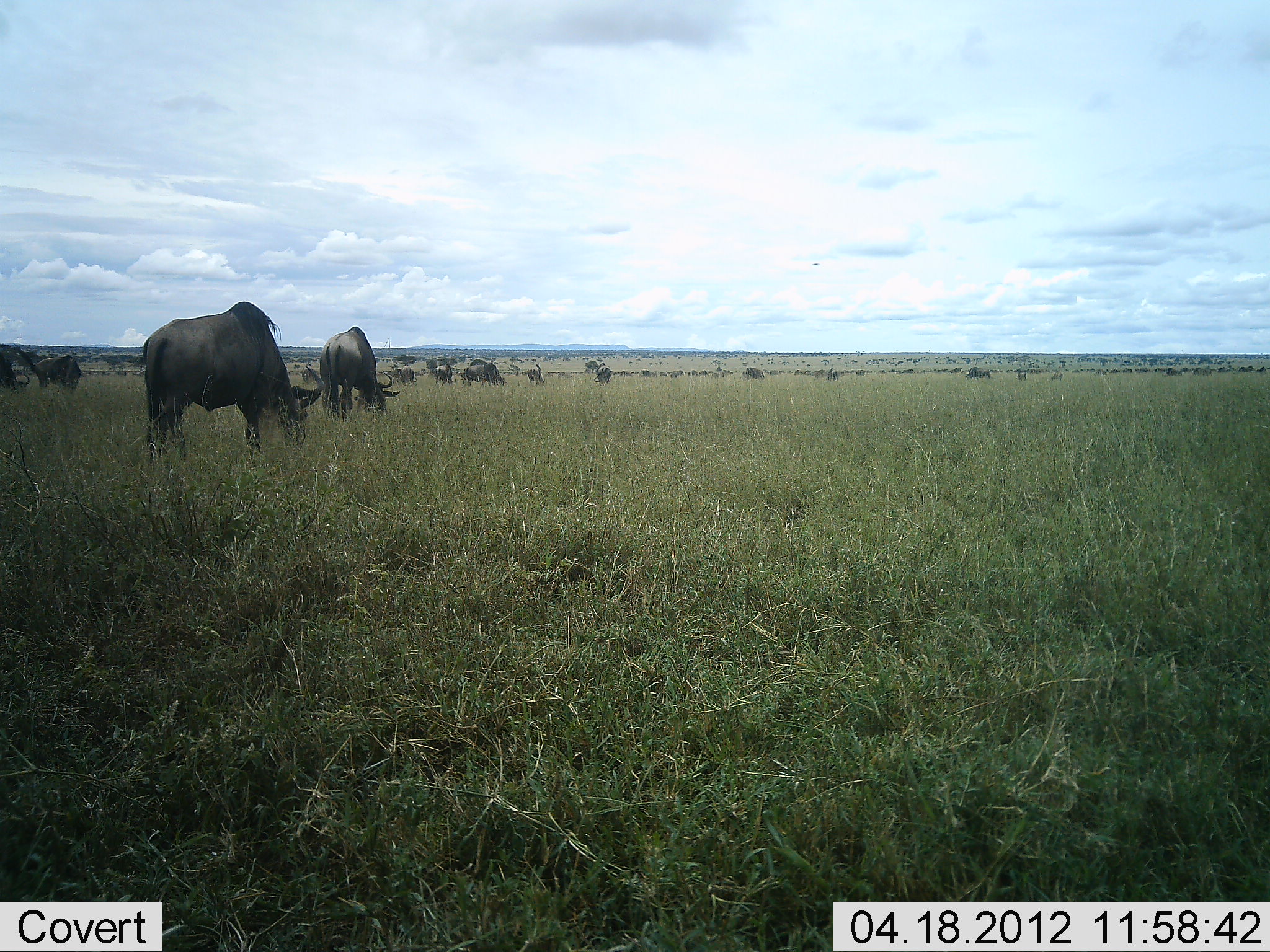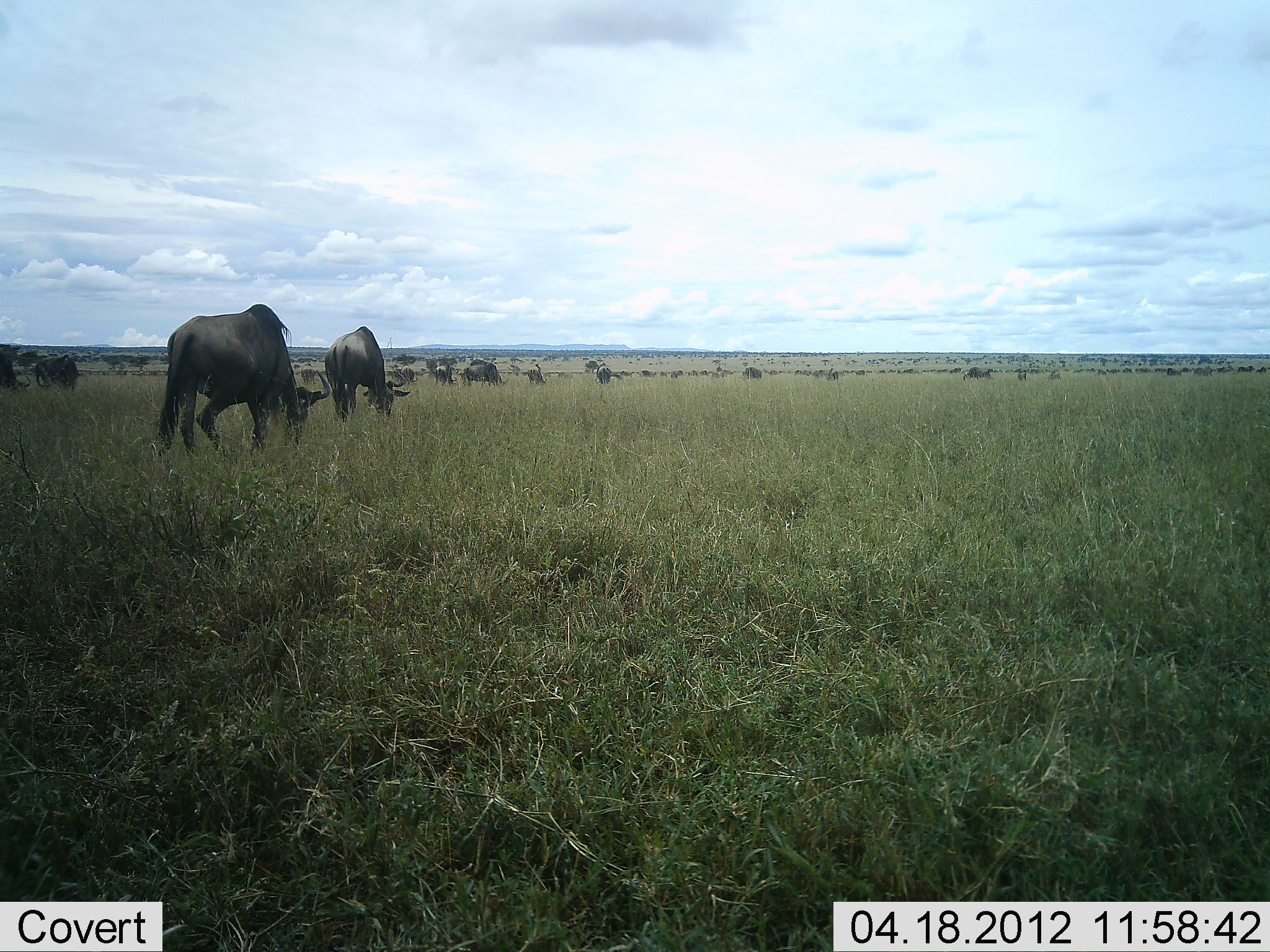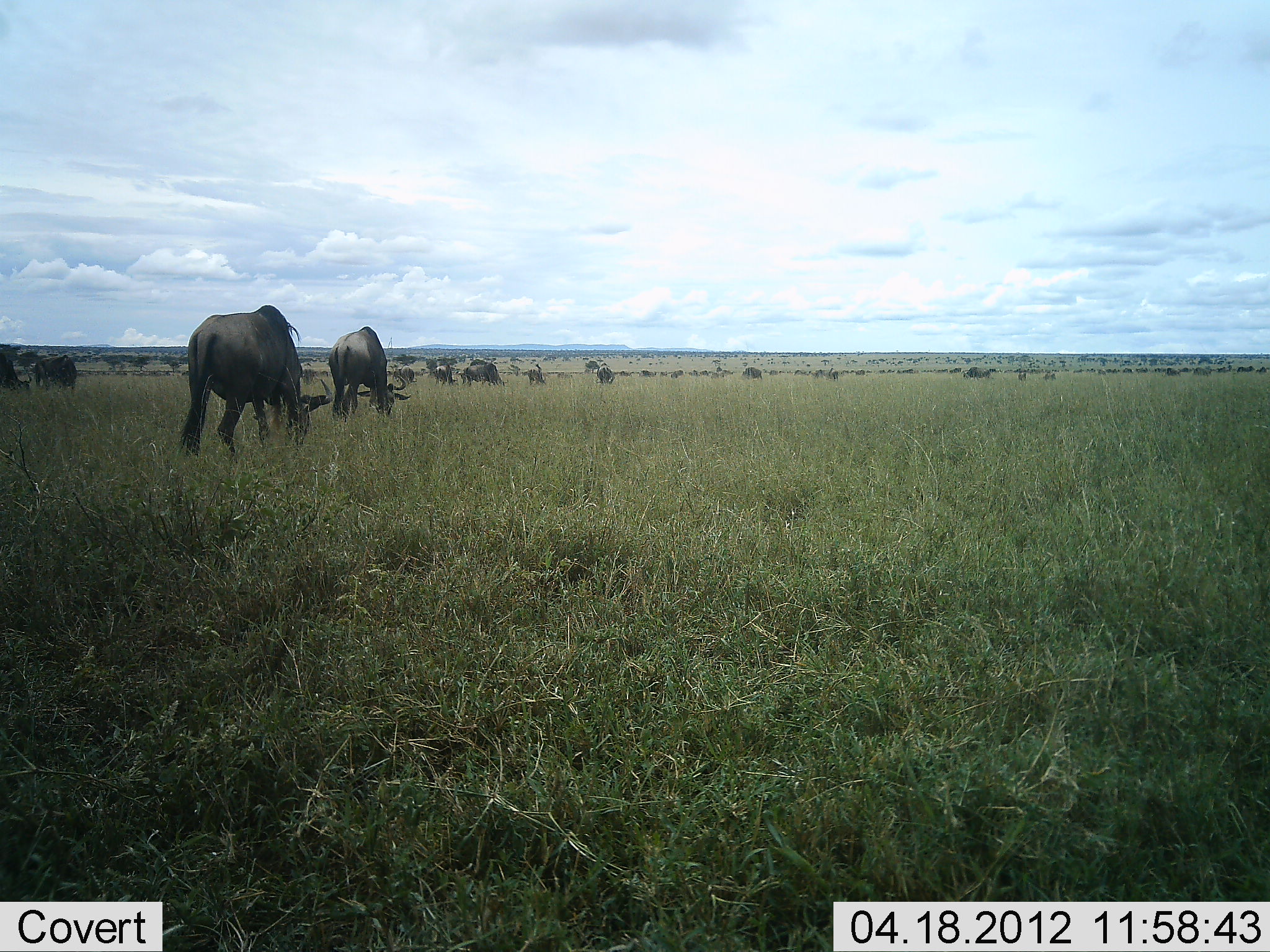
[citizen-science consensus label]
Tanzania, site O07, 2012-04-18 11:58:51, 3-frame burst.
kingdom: Animalia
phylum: Chordata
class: Mammalia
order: Artiodactyla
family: Bovidae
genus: Connochaetes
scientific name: Connochaetes taurinus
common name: blue wildebeest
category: wildebeest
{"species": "wildebeest (blue wildebeest) (Connochaetes taurinus)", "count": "11-50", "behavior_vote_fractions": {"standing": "32%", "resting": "11%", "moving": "32%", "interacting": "0%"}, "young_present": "5%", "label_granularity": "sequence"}